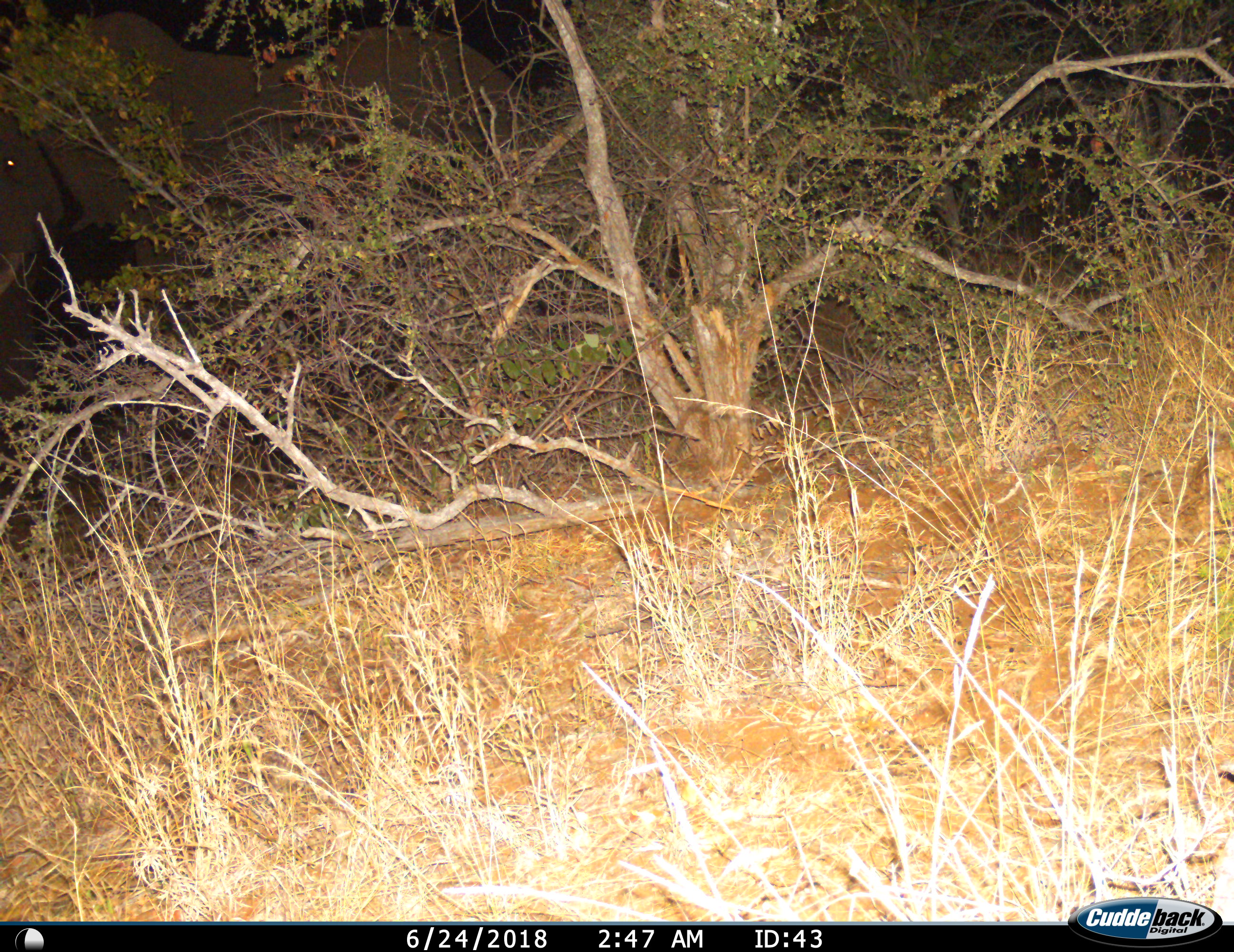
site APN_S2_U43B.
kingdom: Animalia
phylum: Chordata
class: Mammalia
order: Proboscidea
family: Elephantidae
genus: Loxodonta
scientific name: Loxodonta africana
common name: african bush elephant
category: elephant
Elephant (african bush elephant) (Loxodonta africana), count 1. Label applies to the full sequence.